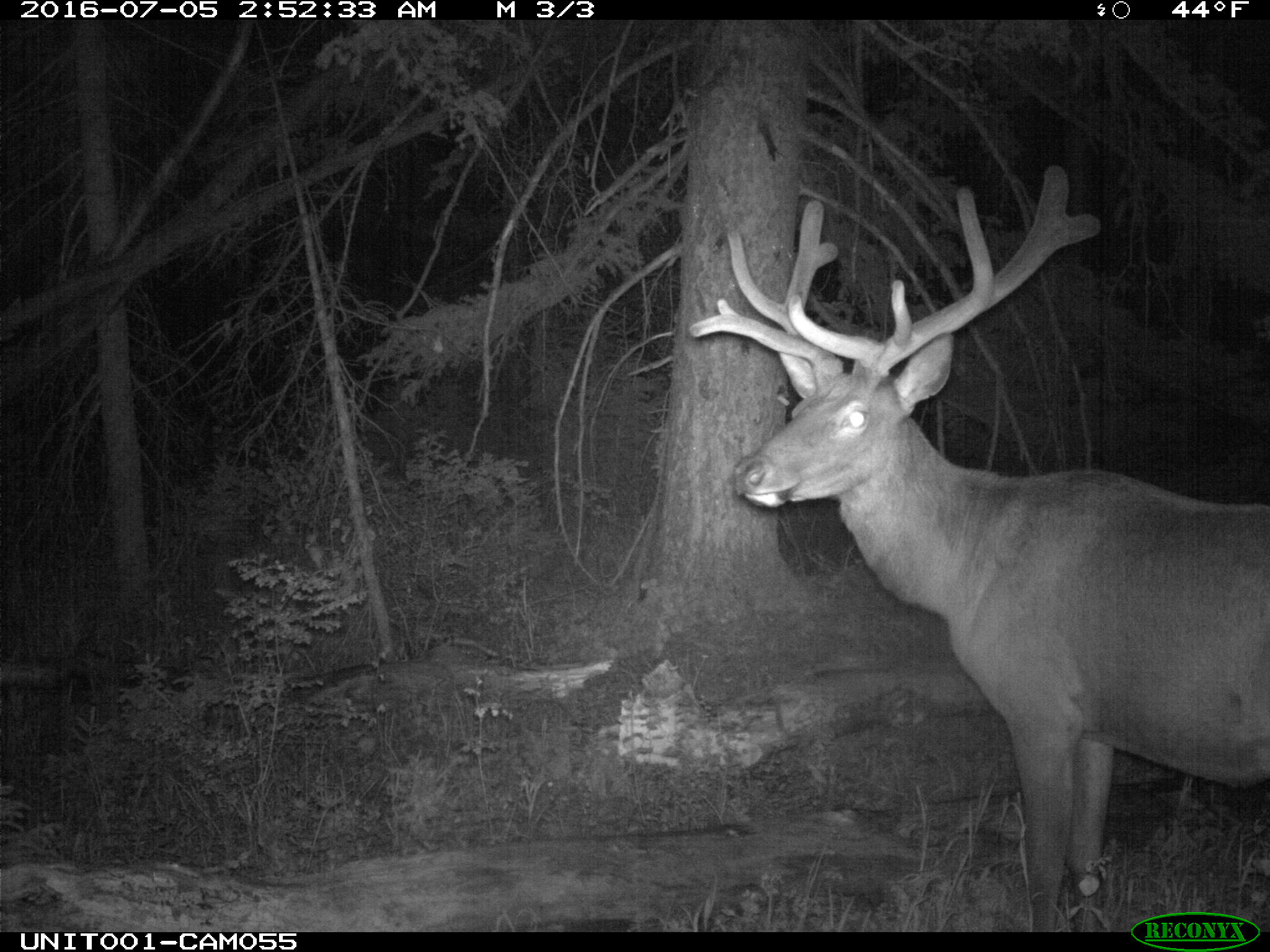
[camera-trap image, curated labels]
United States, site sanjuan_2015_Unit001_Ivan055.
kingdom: Animalia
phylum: Chordata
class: Mammalia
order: Artiodactyla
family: Cervidae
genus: Cervus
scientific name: Cervus elaphus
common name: red deer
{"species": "Cervus elaphus (red deer)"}